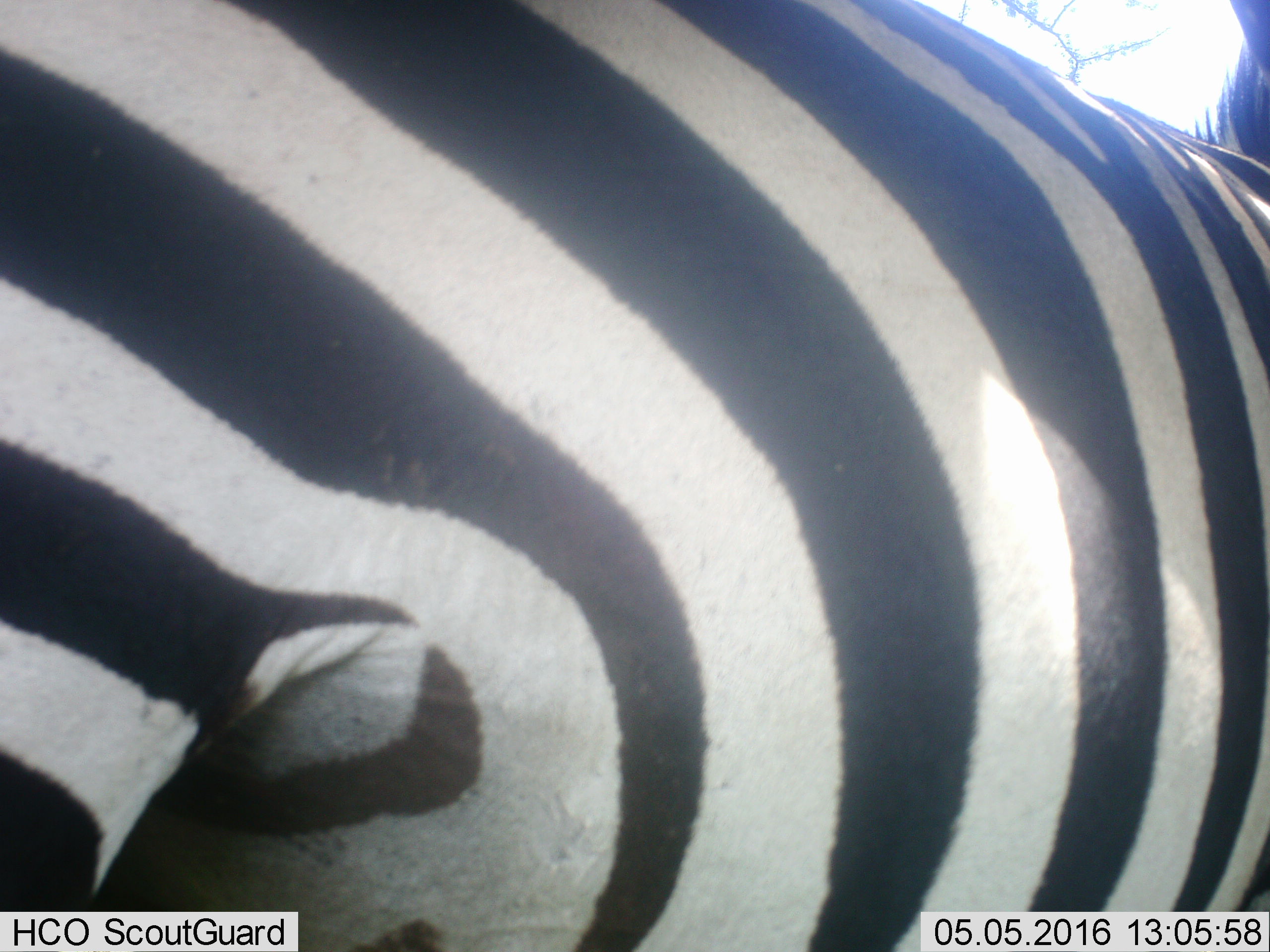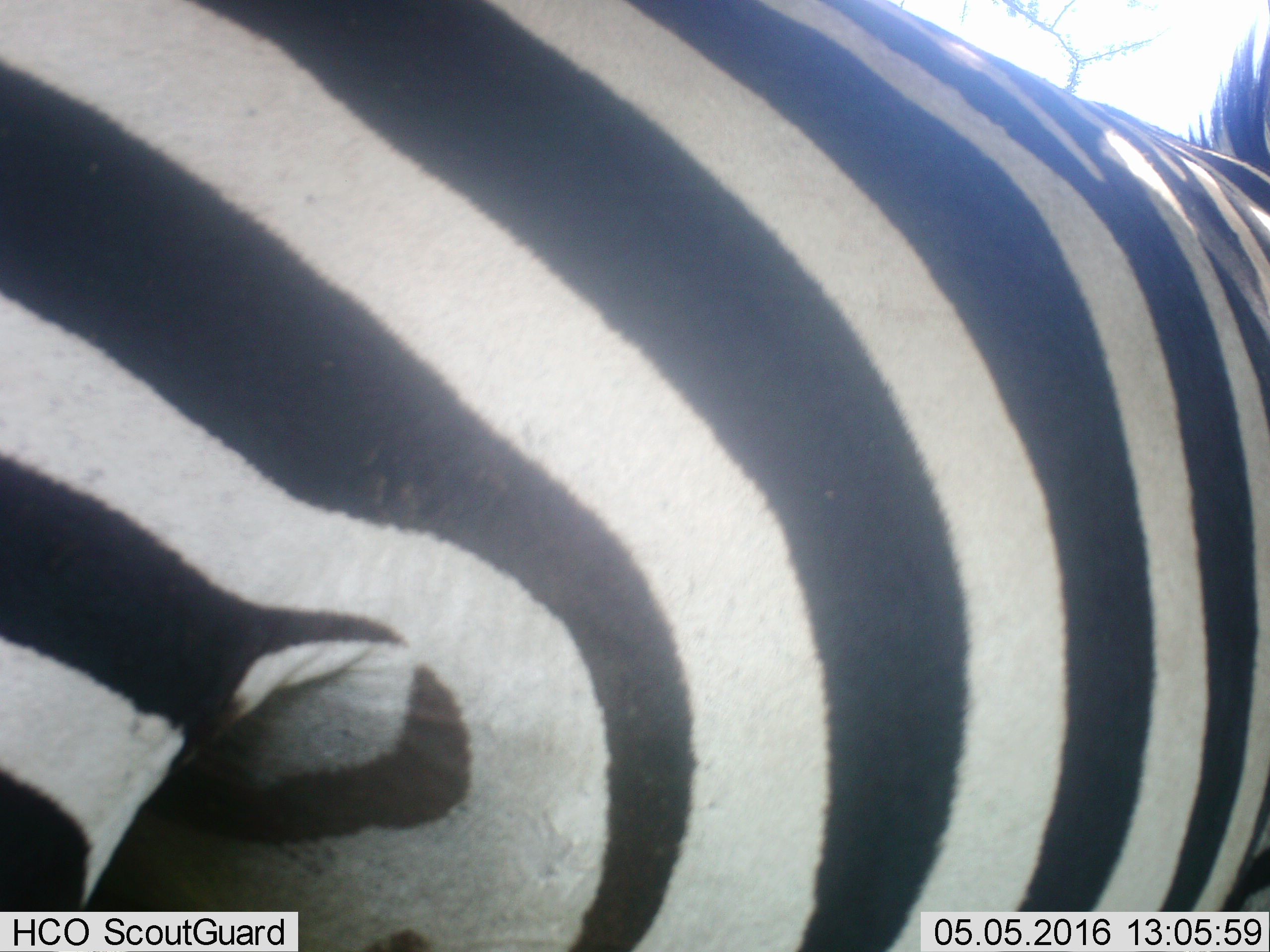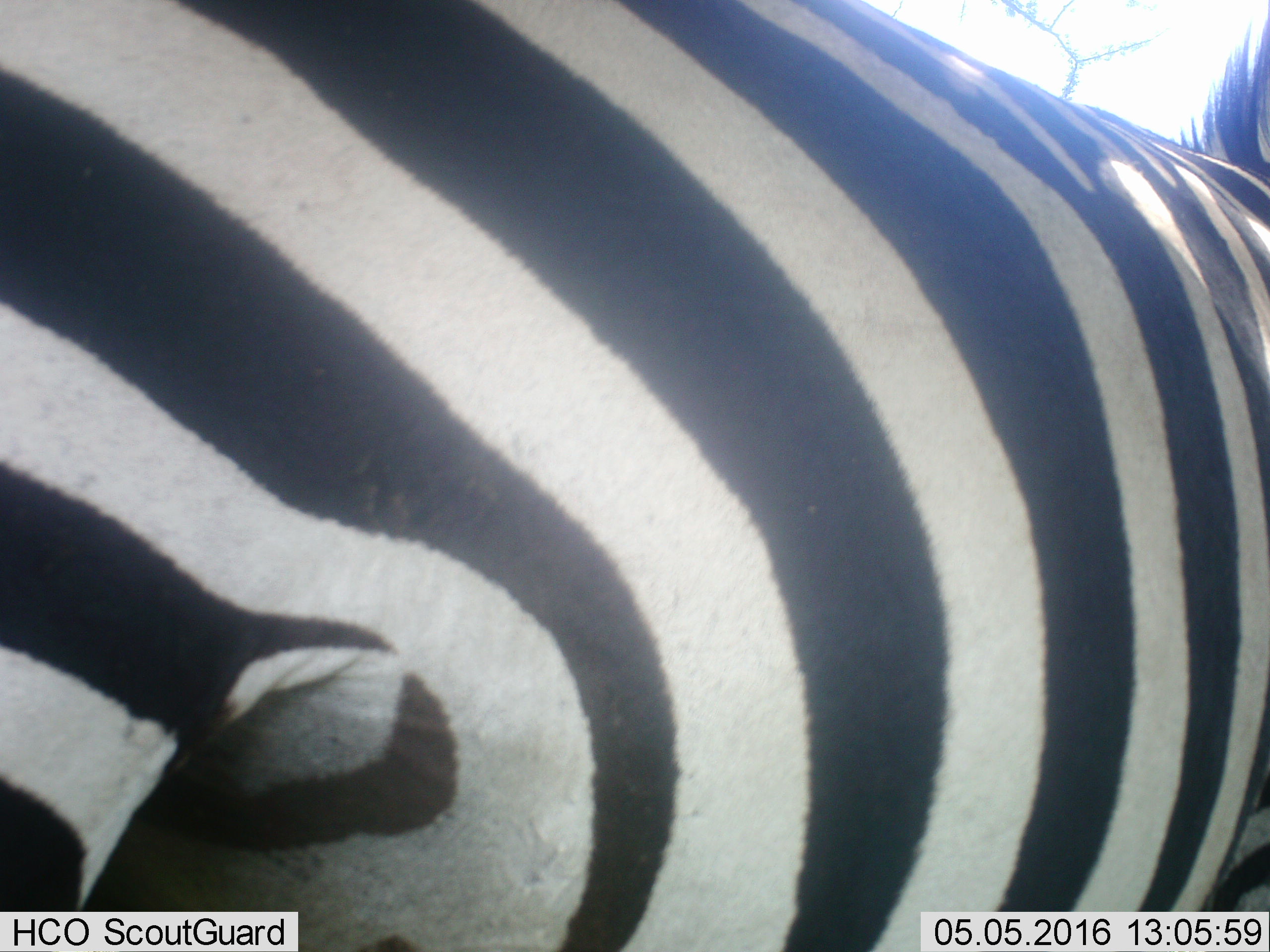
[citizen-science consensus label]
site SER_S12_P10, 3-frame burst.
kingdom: Animalia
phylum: Chordata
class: Mammalia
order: Perissodactyla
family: Equidae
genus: Equus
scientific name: Equus quagga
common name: plains zebra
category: zebraplains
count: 1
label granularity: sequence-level